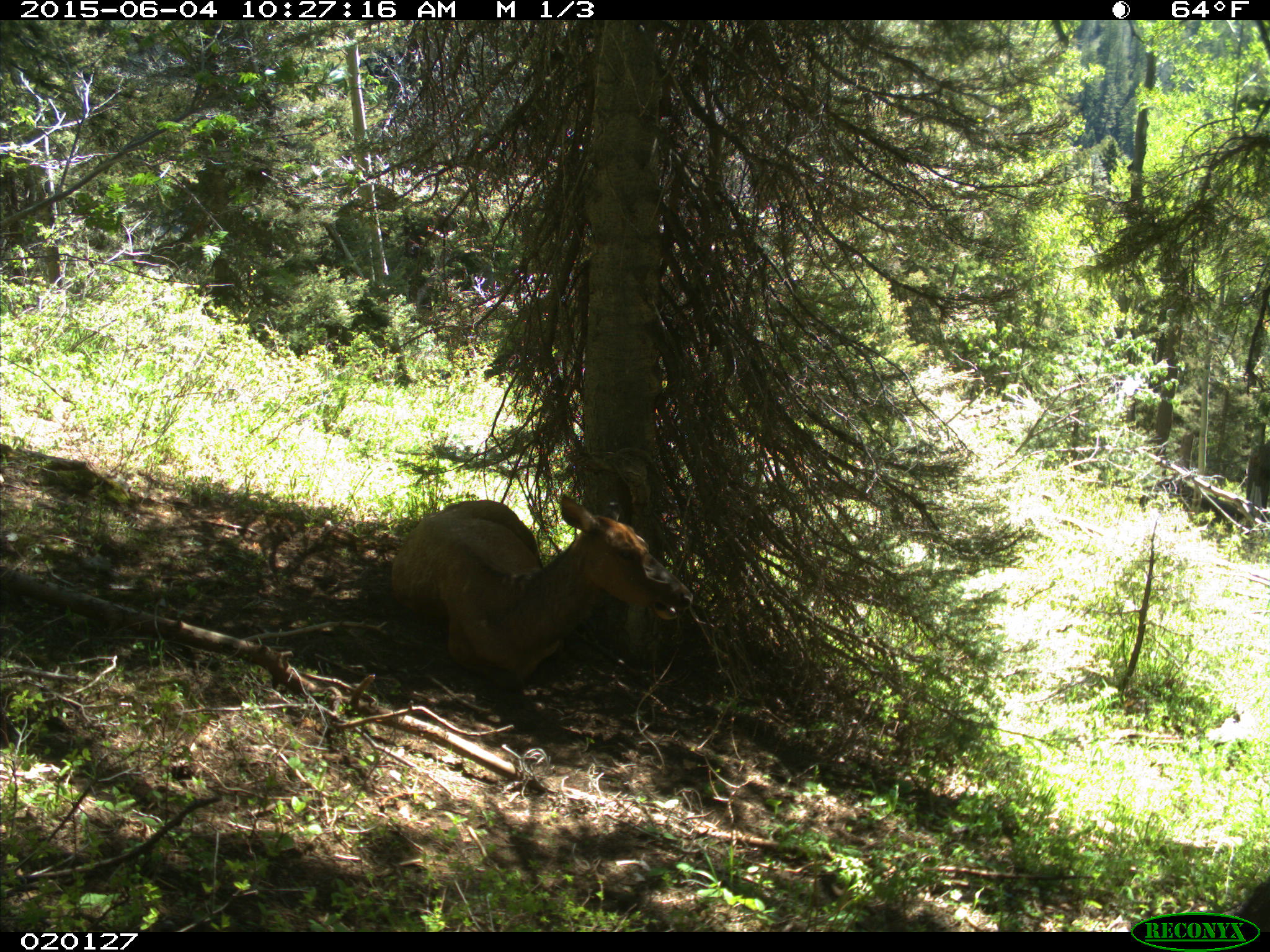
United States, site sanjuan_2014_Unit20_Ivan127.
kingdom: Animalia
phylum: Chordata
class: Mammalia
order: Artiodactyla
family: Cervidae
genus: Cervus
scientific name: Cervus elaphus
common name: red deer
Cervus elaphus (red deer).